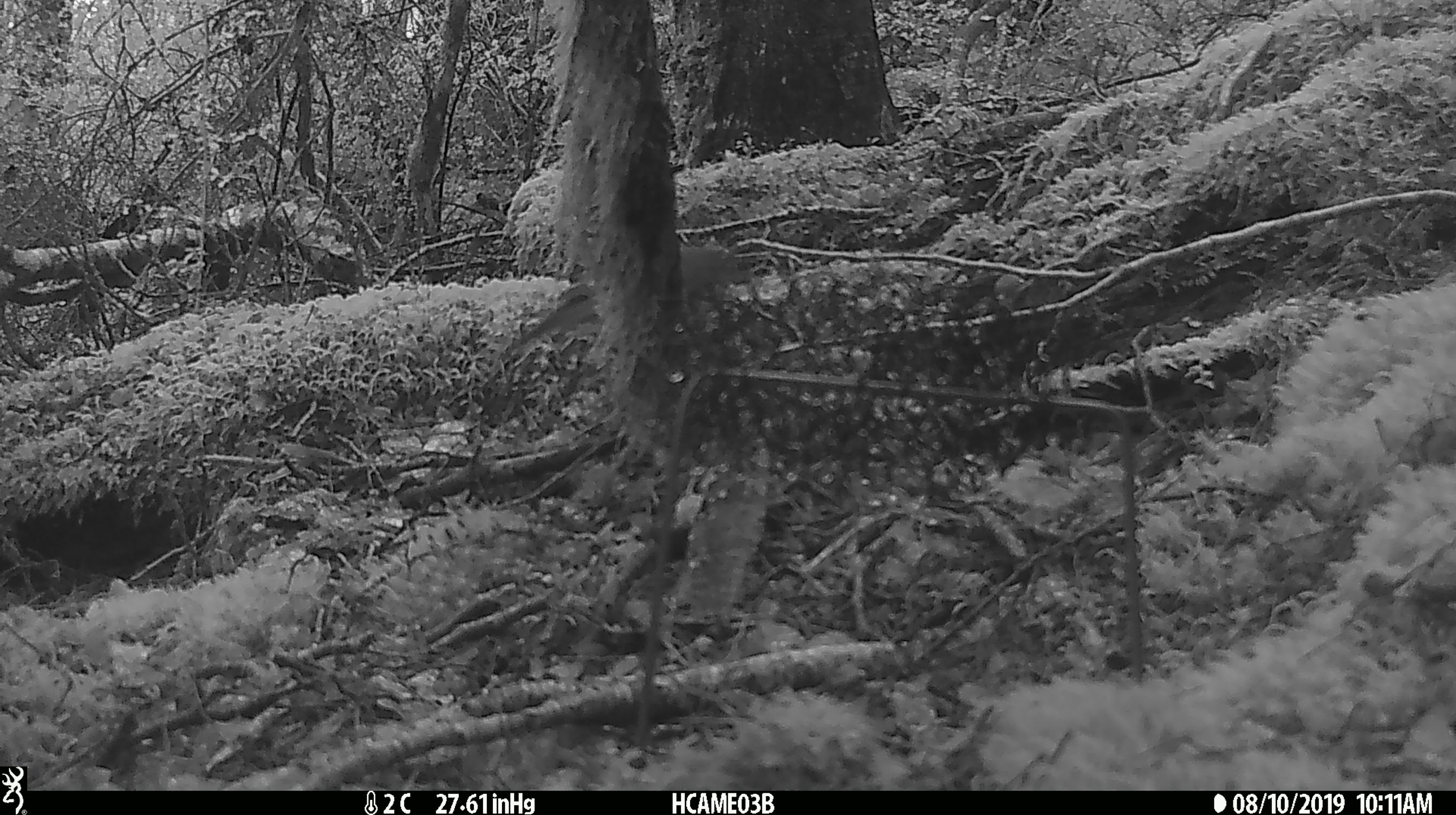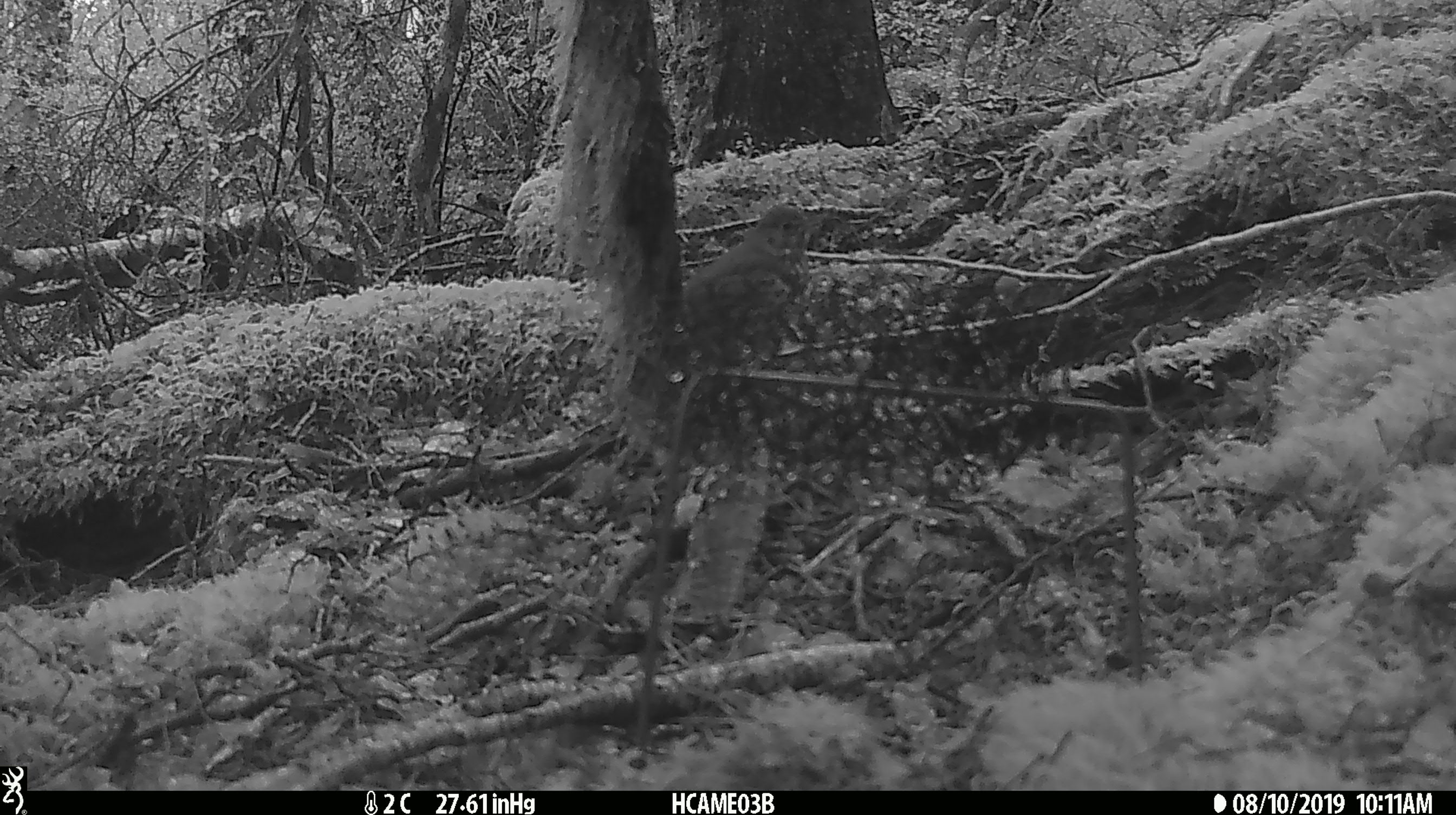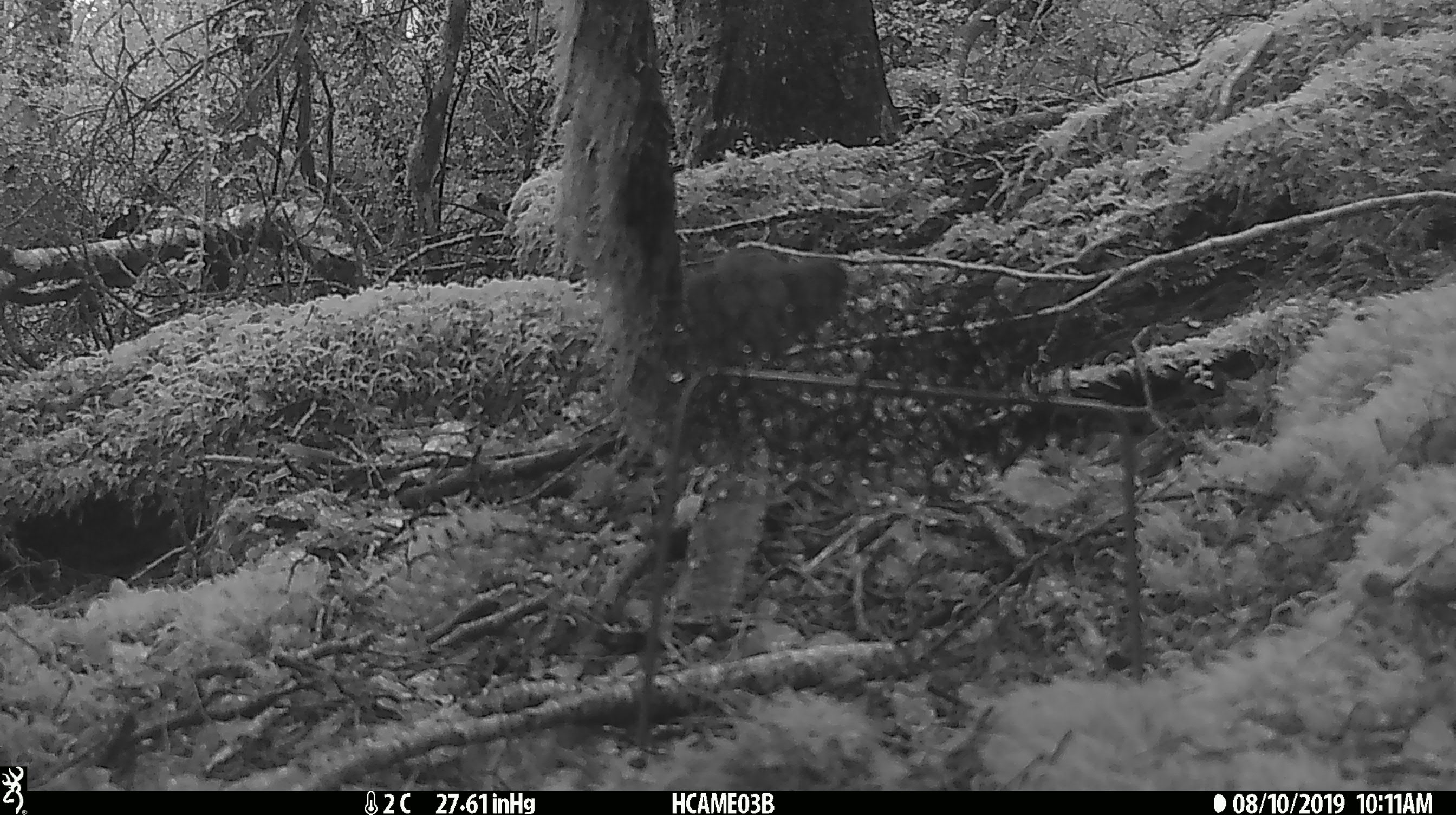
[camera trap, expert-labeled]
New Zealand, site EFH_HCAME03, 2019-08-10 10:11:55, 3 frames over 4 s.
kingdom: Animalia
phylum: Chordata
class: Aves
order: Passeriformes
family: Turdidae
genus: Turdus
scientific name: Turdus philomelos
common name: song thrush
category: thrush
Thrush (song thrush) (Turdus philomelos).